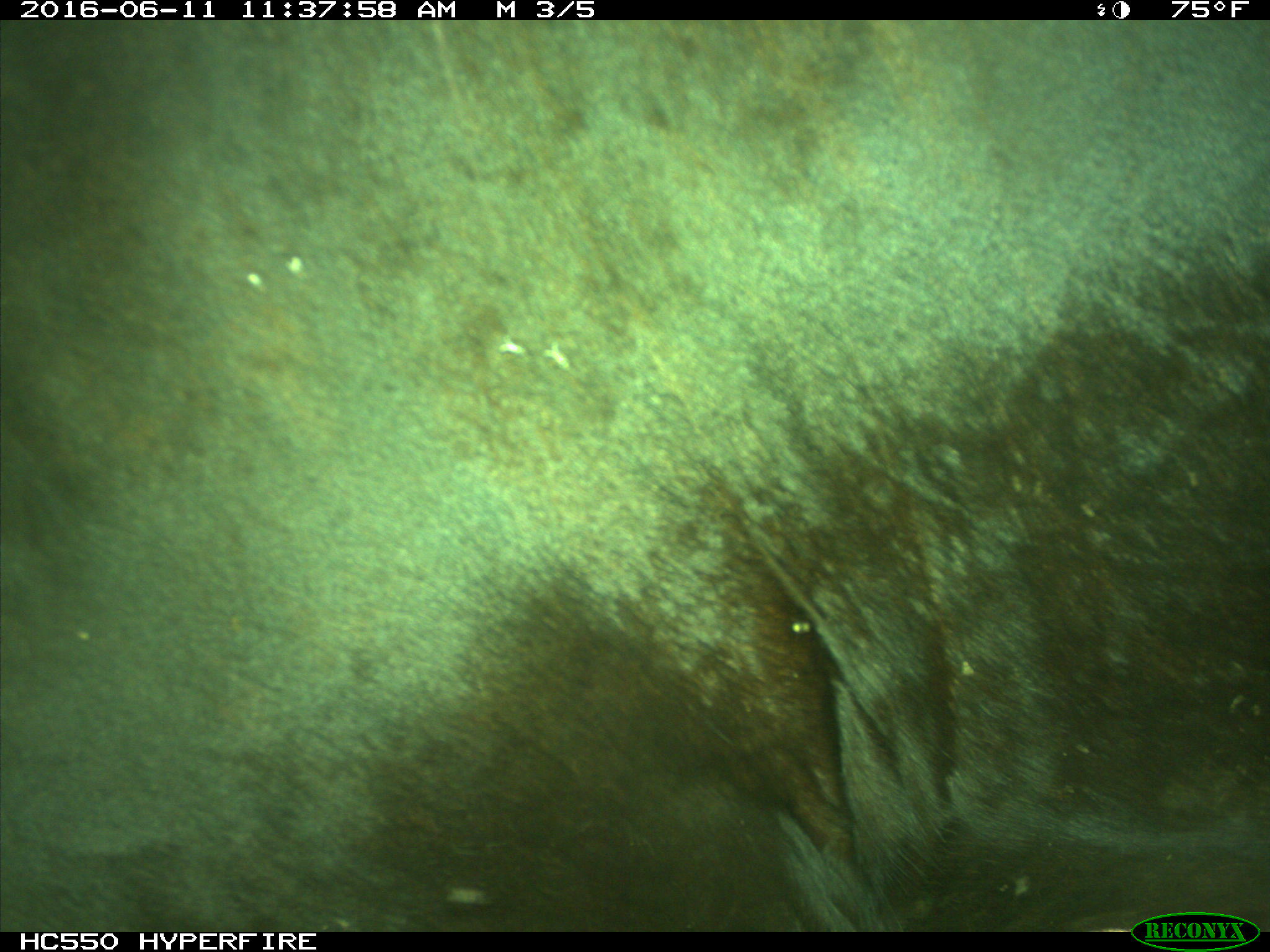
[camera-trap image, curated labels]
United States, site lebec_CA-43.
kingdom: Animalia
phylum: Chordata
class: Mammalia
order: Artiodactyla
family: Bovidae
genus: Bos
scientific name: Bos taurus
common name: domestic cow